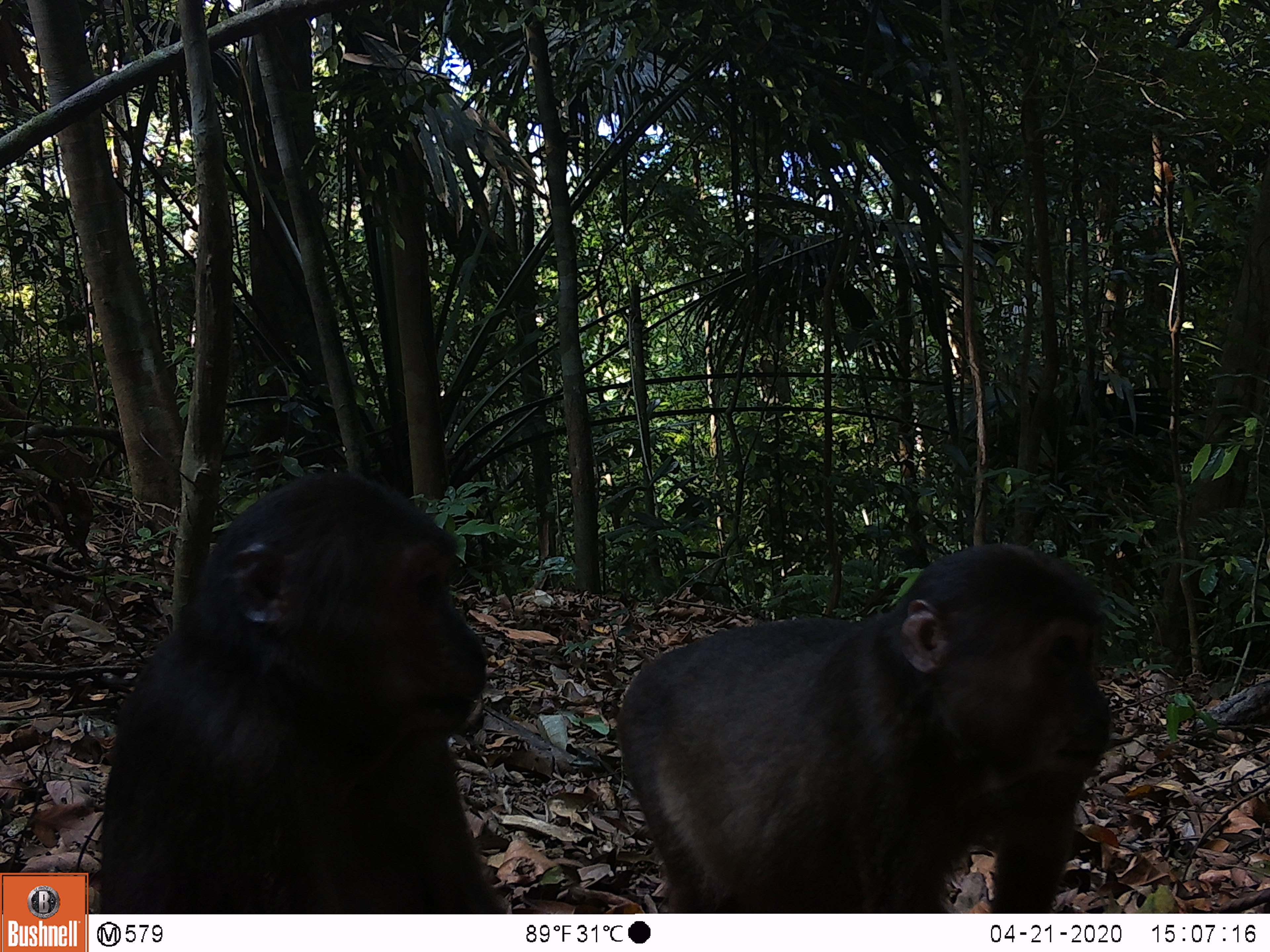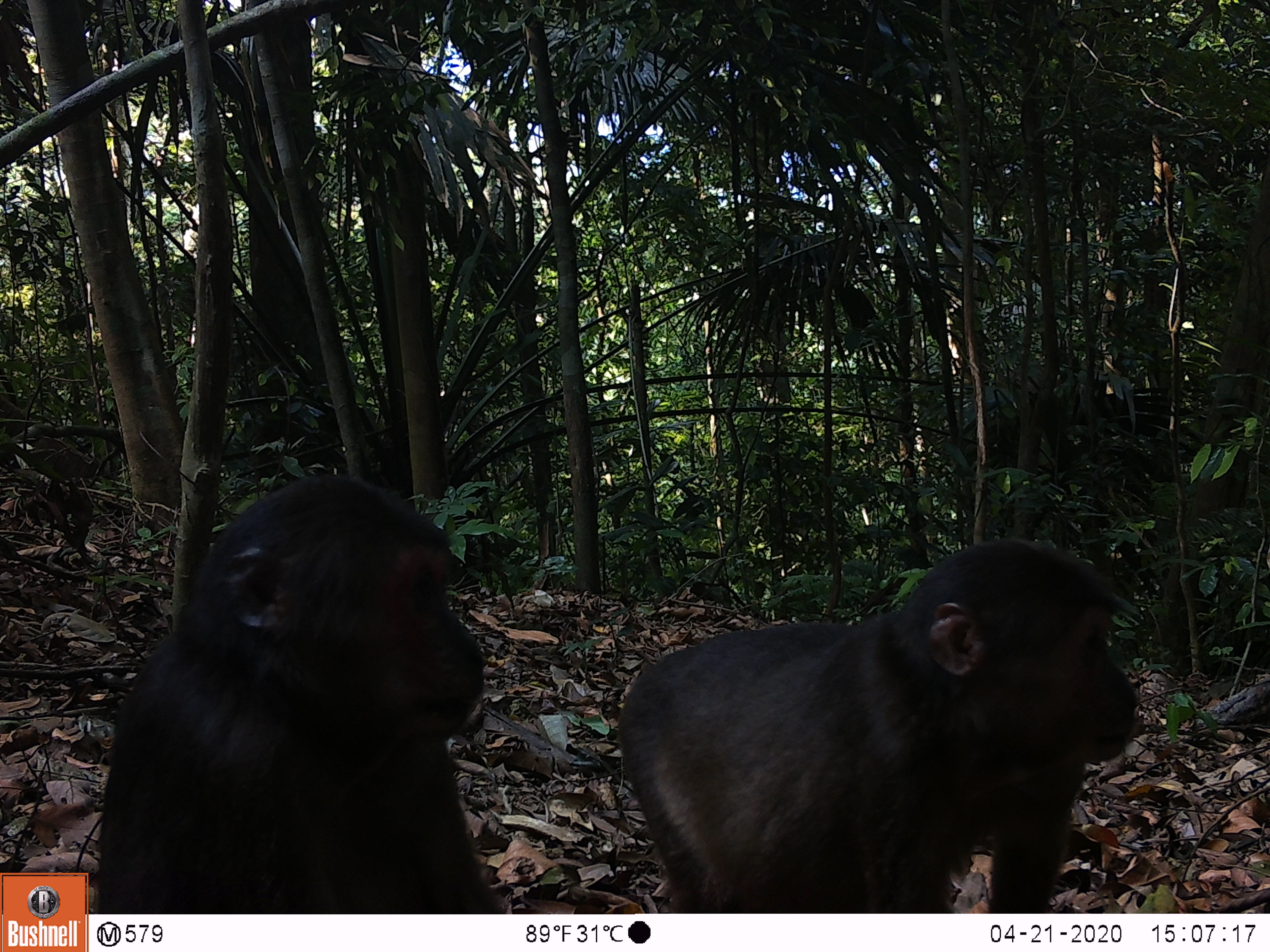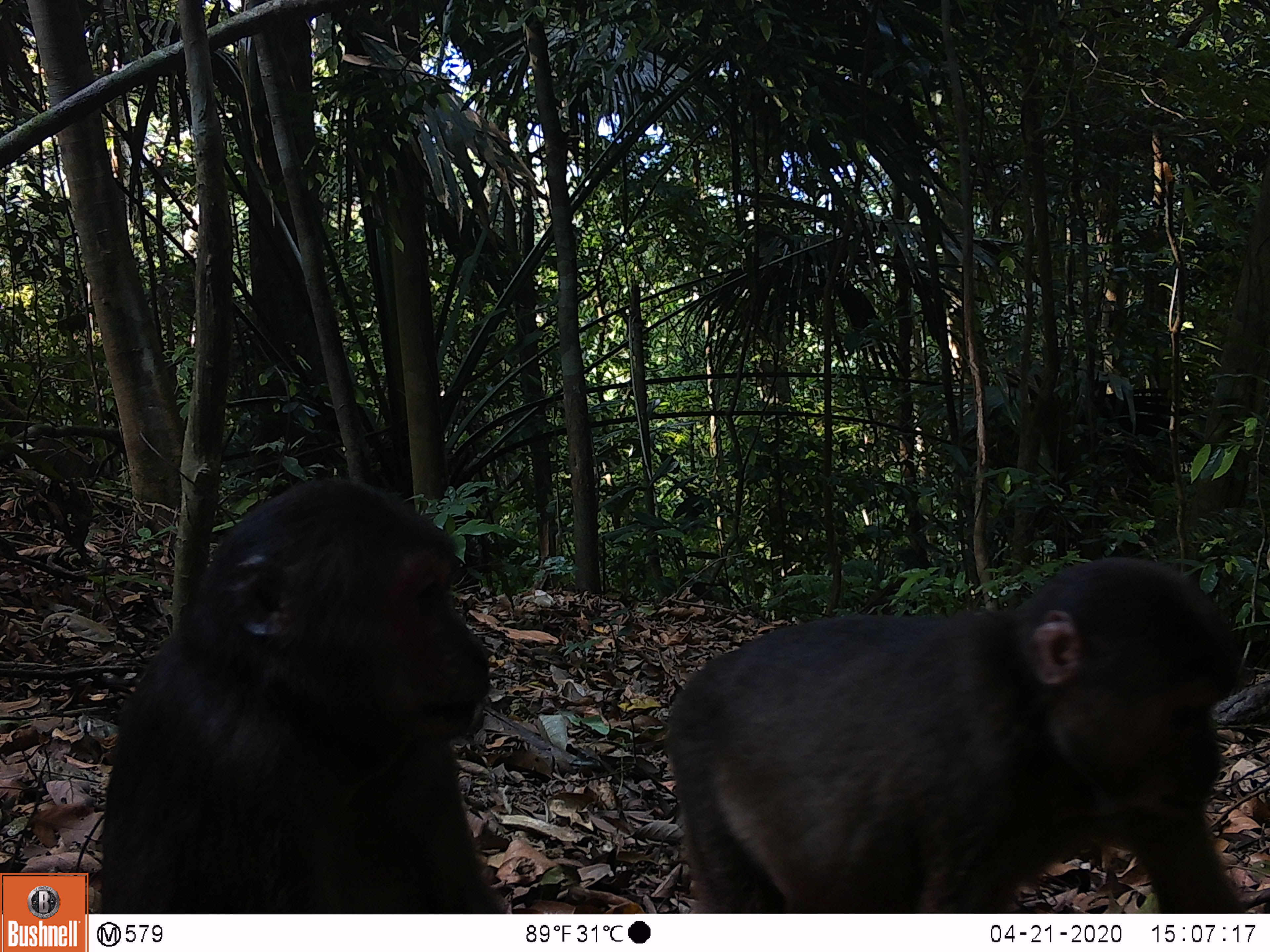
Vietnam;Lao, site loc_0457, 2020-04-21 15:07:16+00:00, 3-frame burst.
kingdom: Animalia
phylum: Chordata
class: Mammalia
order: Primates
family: Cercopithecidae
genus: Macaca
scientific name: Macaca arctoides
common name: stump-tailed macaque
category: stump tailed macaque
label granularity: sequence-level